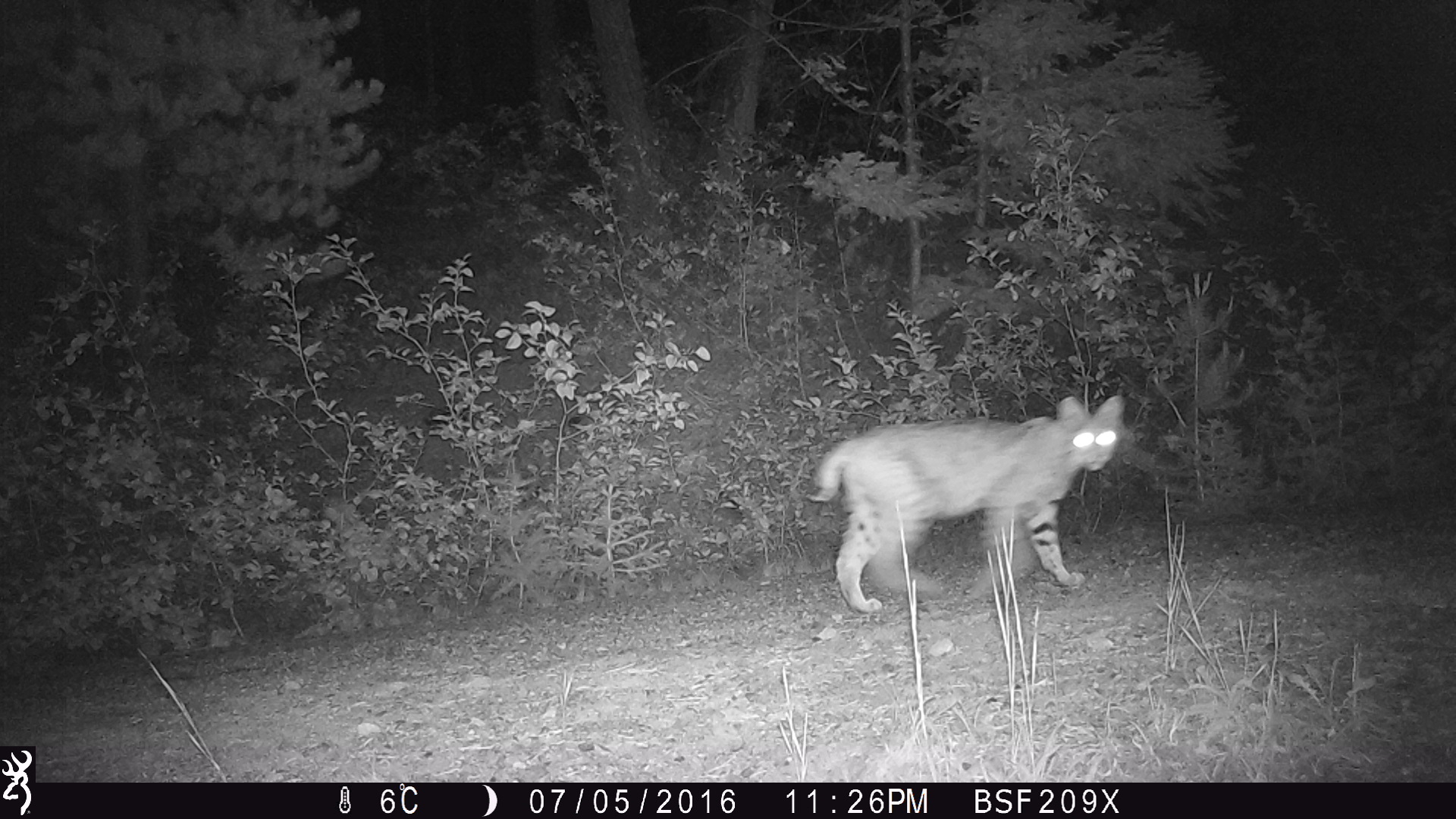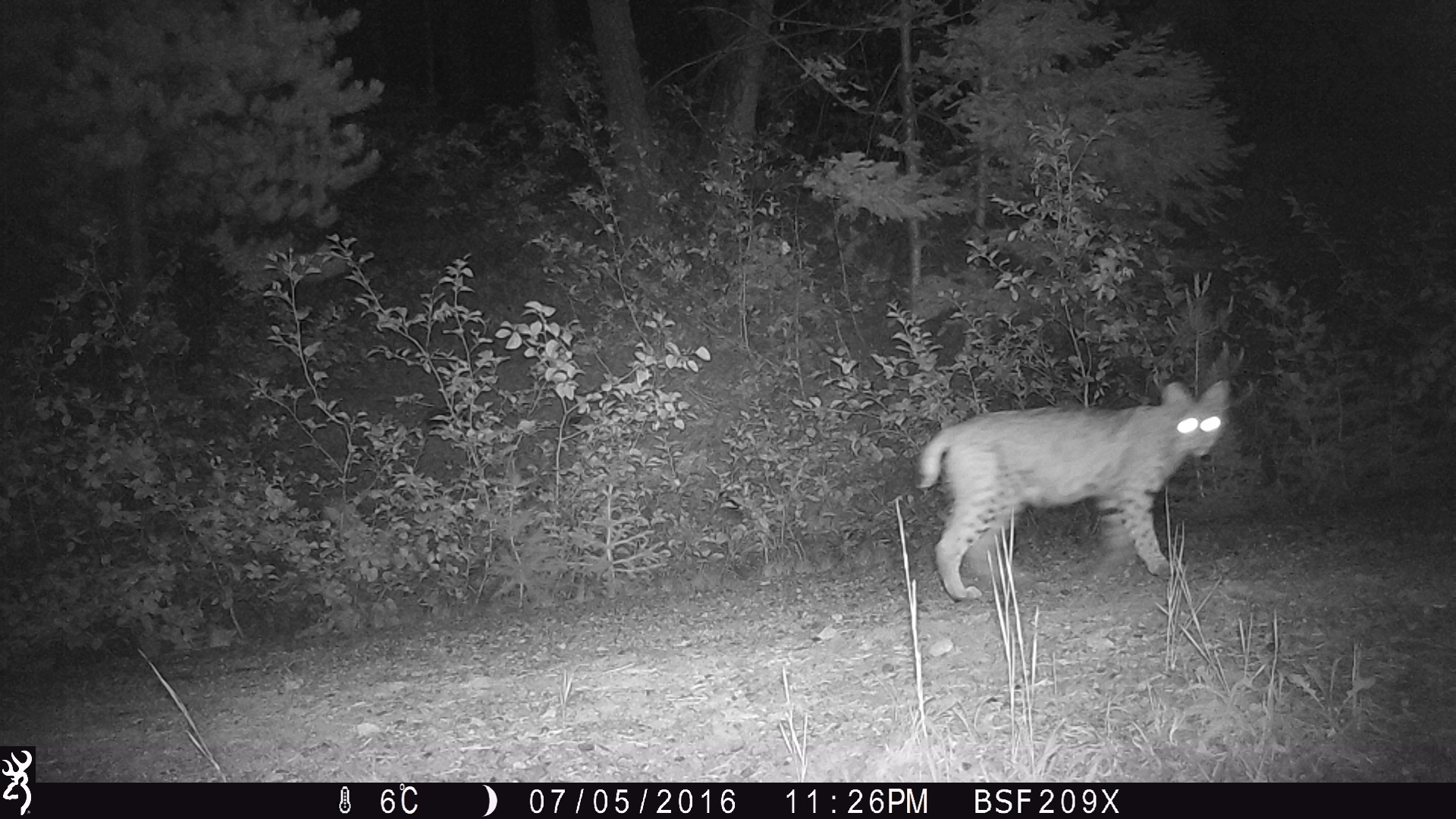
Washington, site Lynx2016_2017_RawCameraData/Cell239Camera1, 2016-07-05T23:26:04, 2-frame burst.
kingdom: Animalia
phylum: Chordata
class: Mammalia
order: Carnivora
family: Felidae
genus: Lynx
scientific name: Lynx rufus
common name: bobcat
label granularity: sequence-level